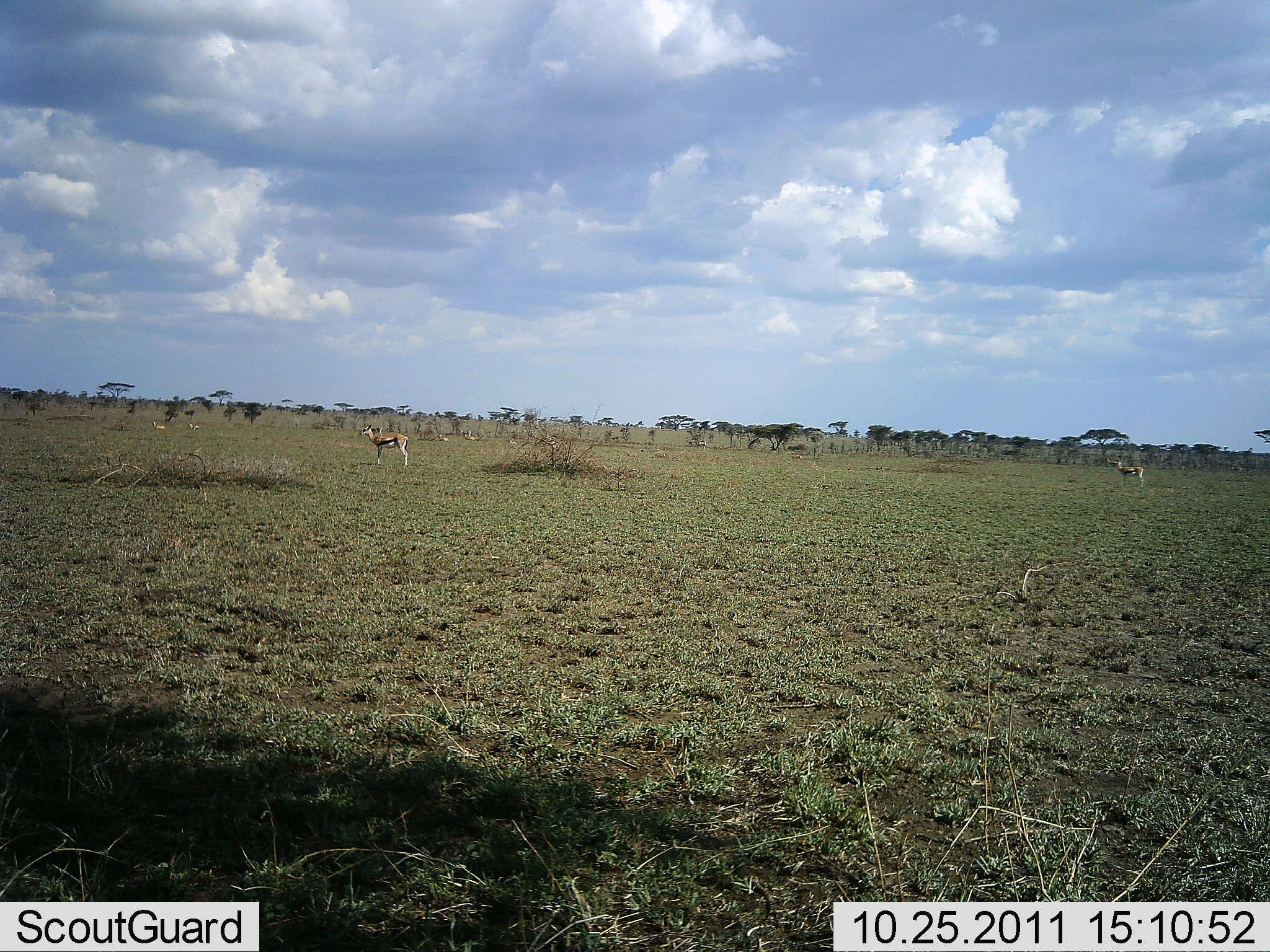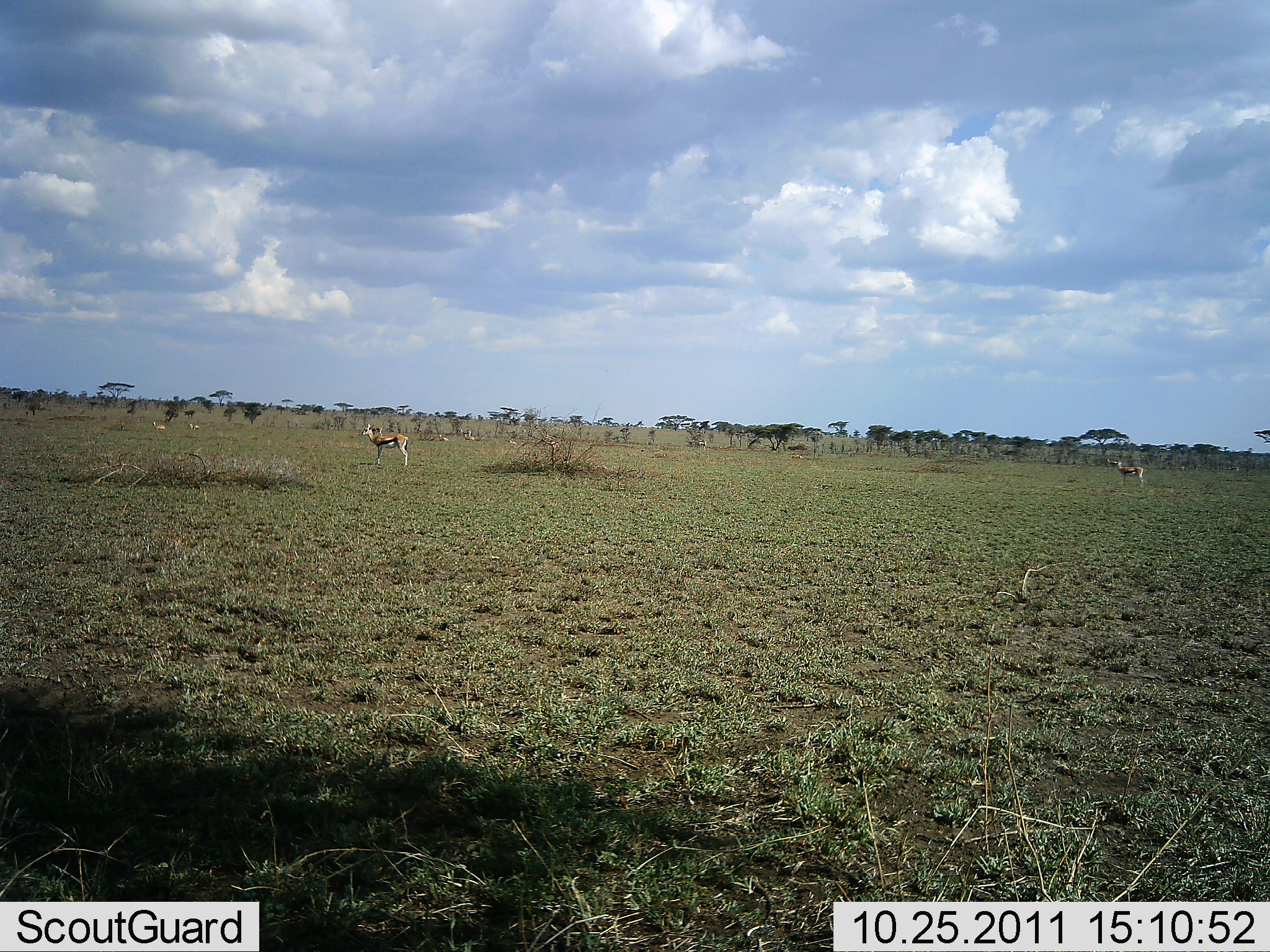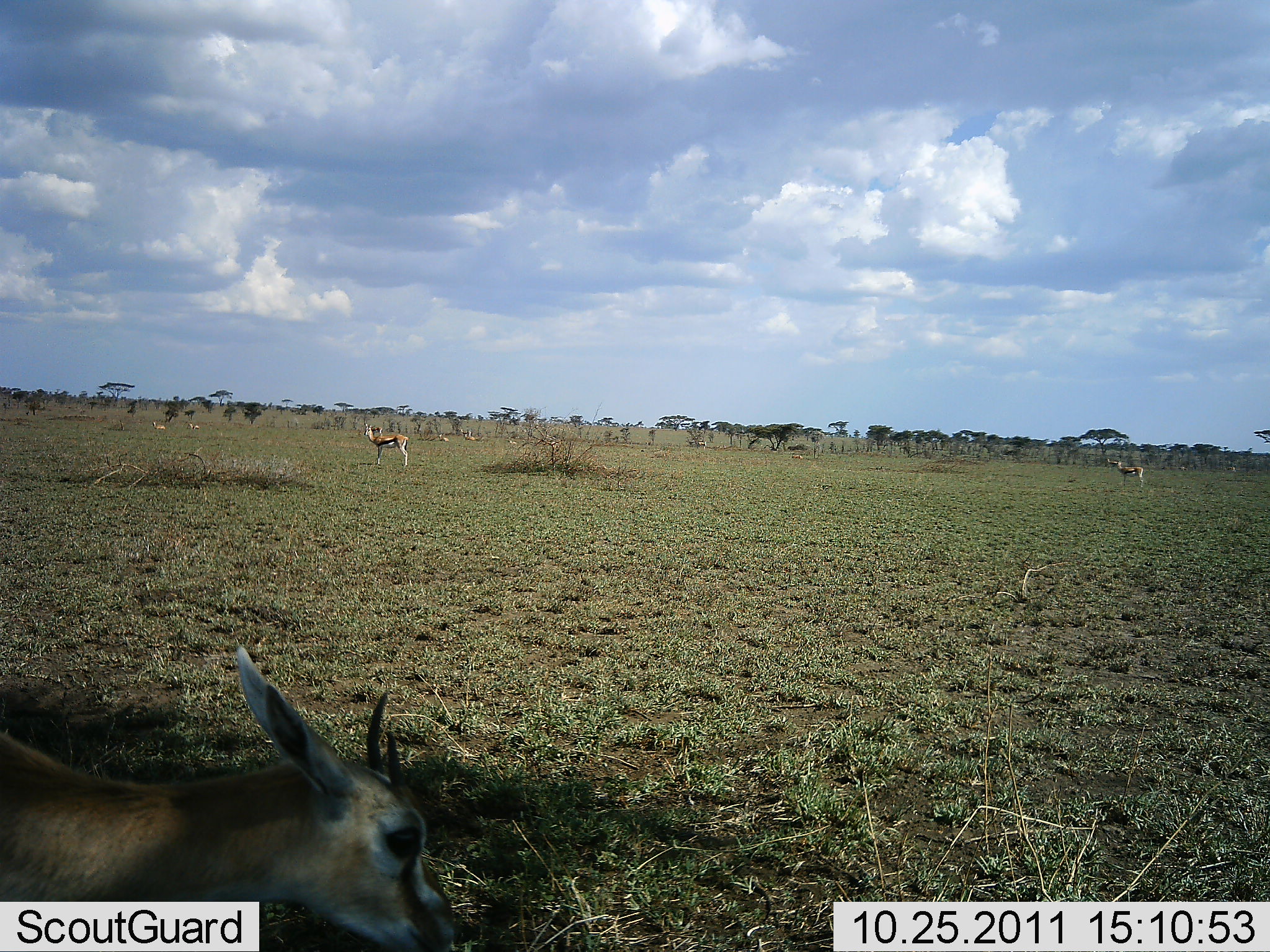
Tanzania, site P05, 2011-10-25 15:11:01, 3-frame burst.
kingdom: Animalia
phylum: Chordata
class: Mammalia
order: Artiodactyla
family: Bovidae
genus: Eudorcas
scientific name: Eudorcas thomsonii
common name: thomson's gazelle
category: gazellethomsons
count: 3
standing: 100%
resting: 0%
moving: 46%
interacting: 0%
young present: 0%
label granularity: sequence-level